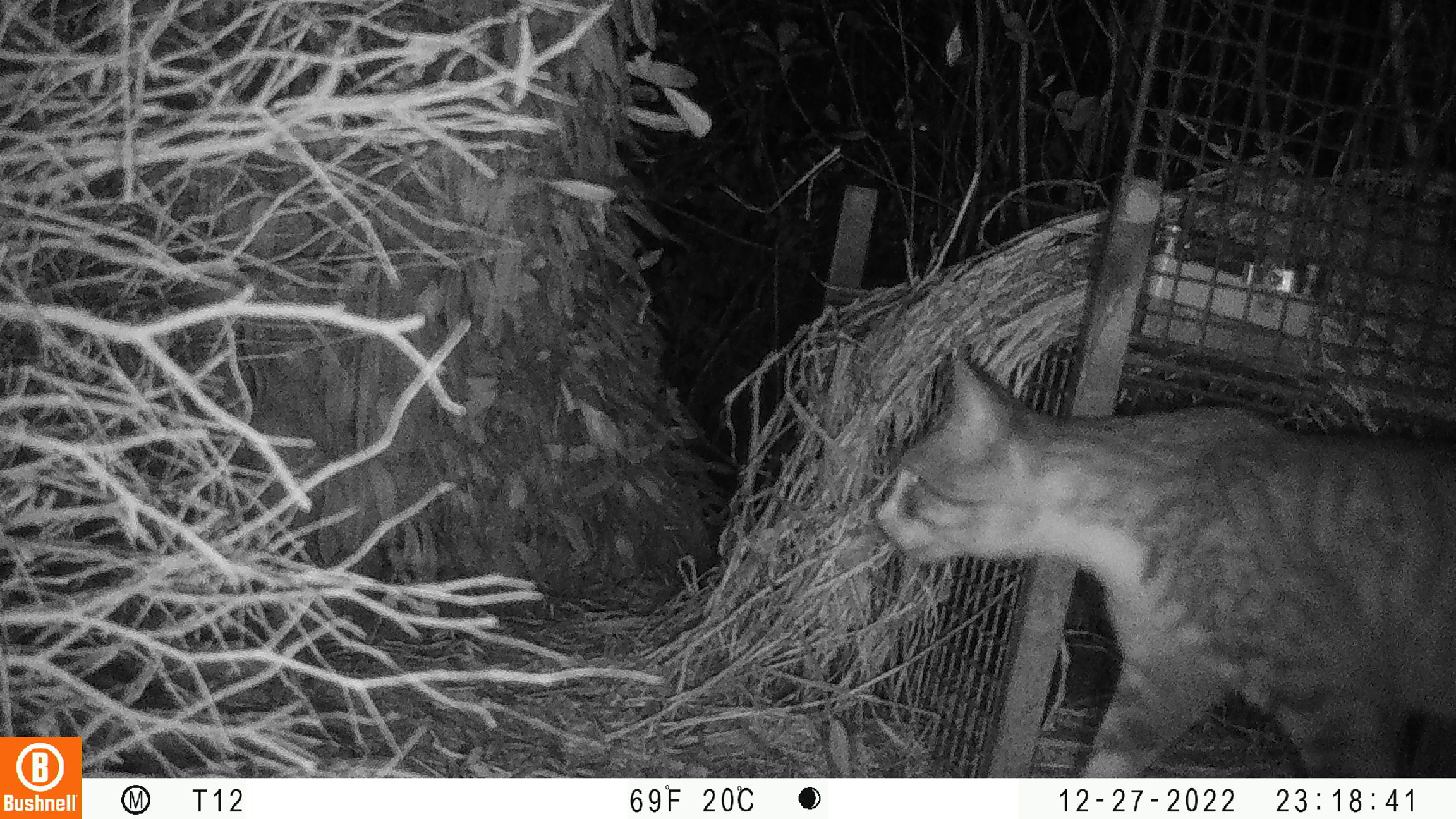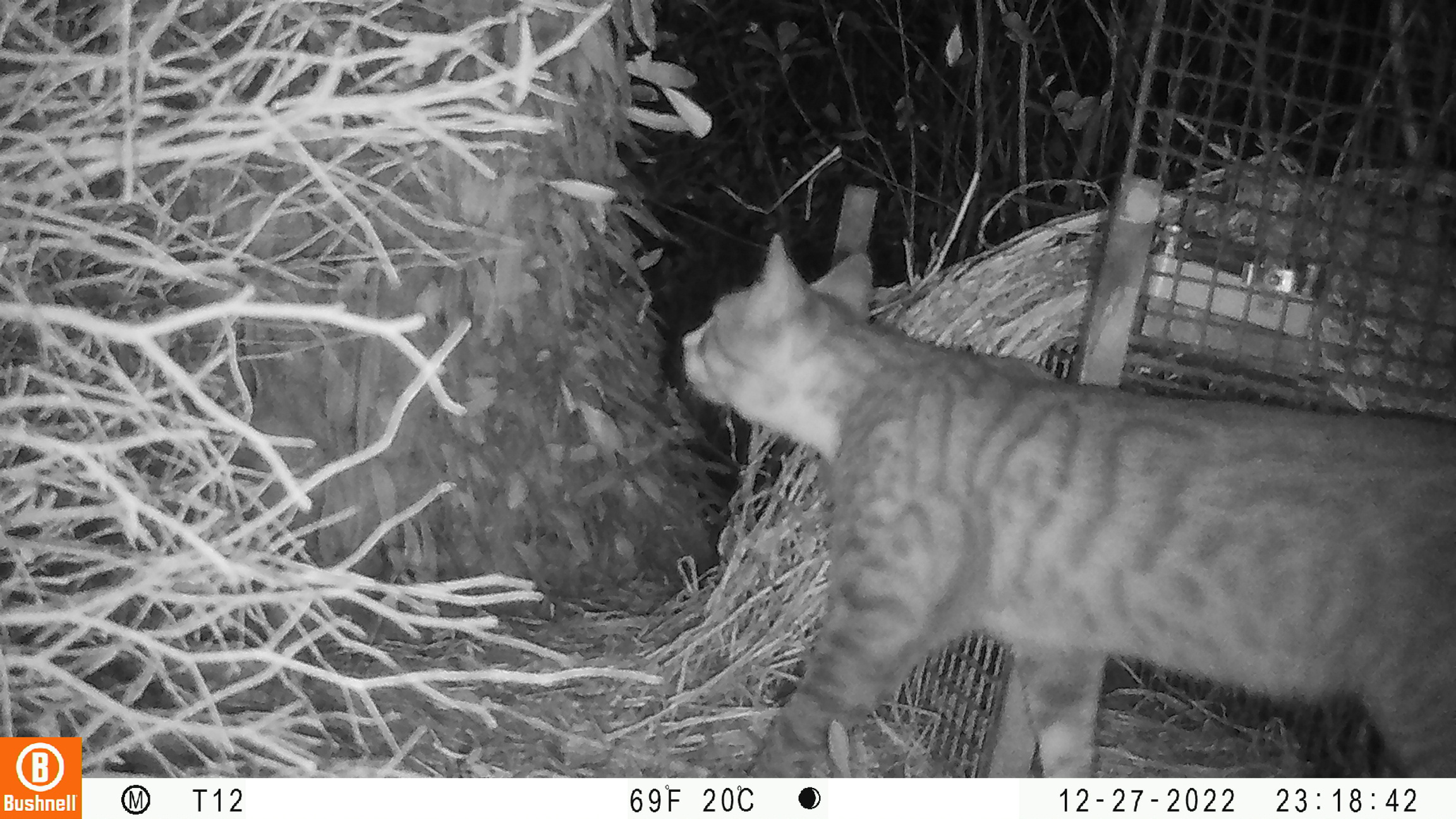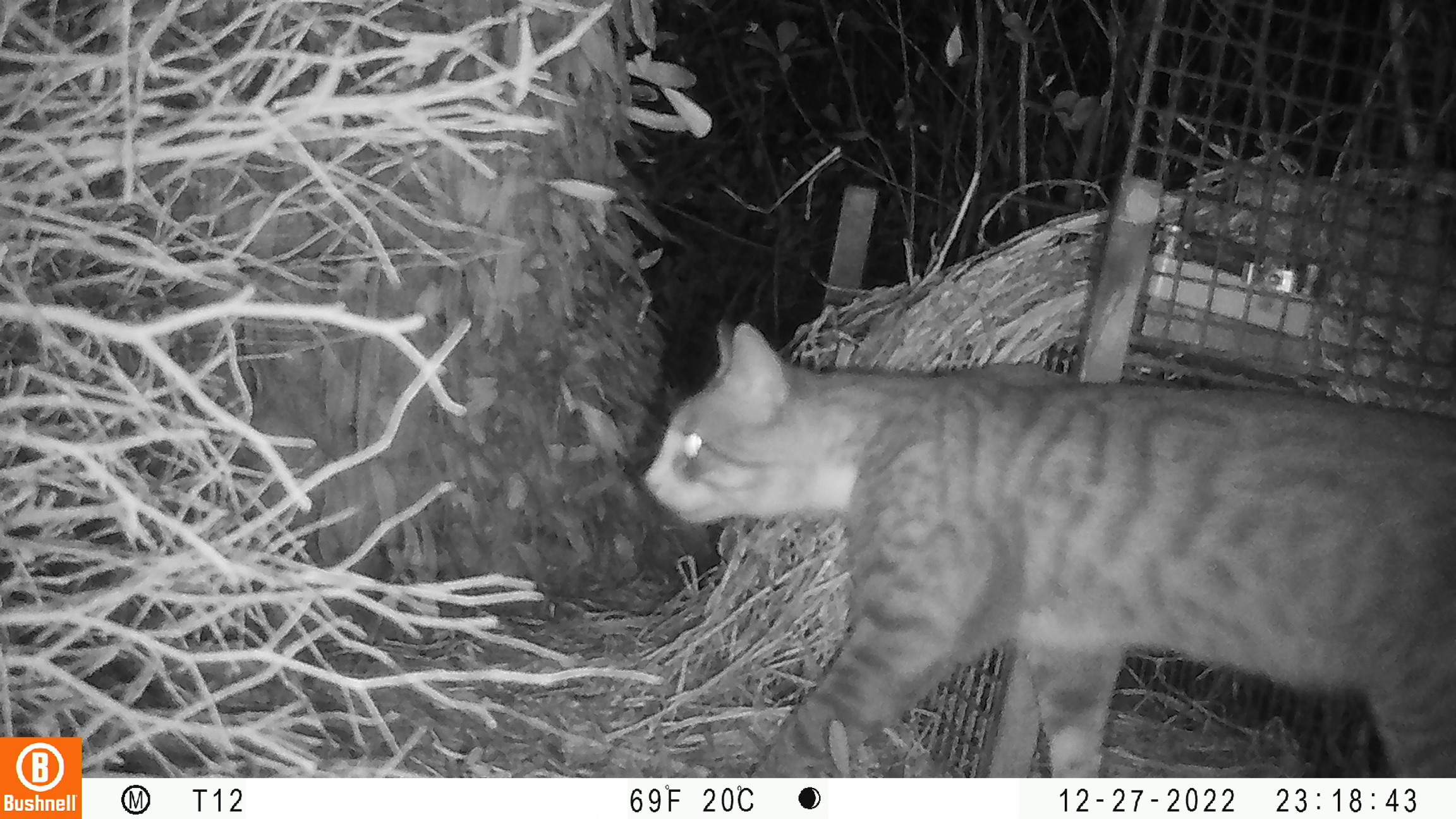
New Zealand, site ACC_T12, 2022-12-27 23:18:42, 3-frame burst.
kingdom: Animalia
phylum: Chordata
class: Mammalia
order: Carnivora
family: Felidae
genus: Felis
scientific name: Felis catus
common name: domestic cat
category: cat